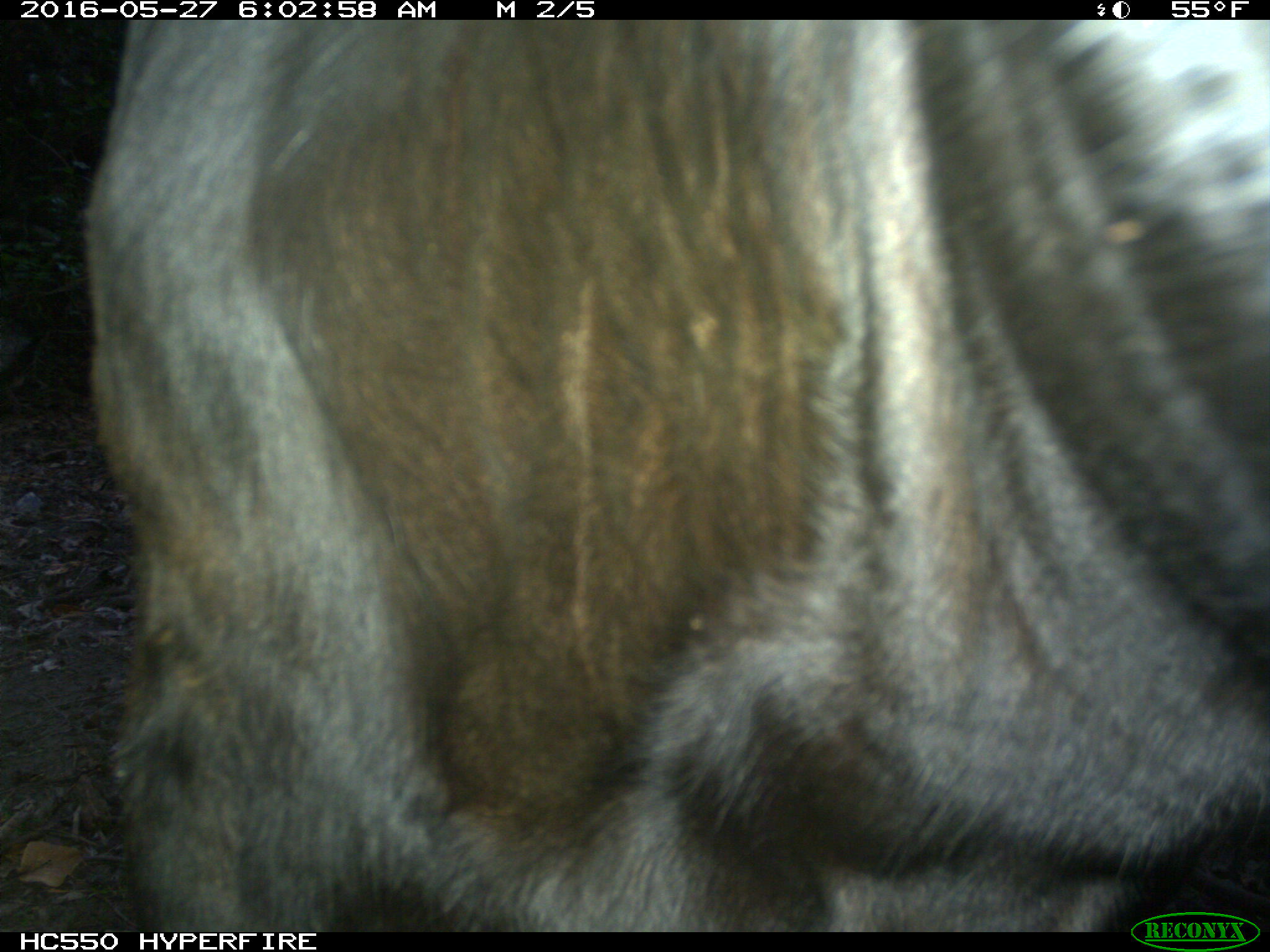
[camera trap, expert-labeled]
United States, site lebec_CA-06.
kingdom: Animalia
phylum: Chordata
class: Mammalia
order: Artiodactyla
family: Bovidae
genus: Bos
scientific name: Bos taurus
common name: domestic cow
Bos taurus (domestic cow).